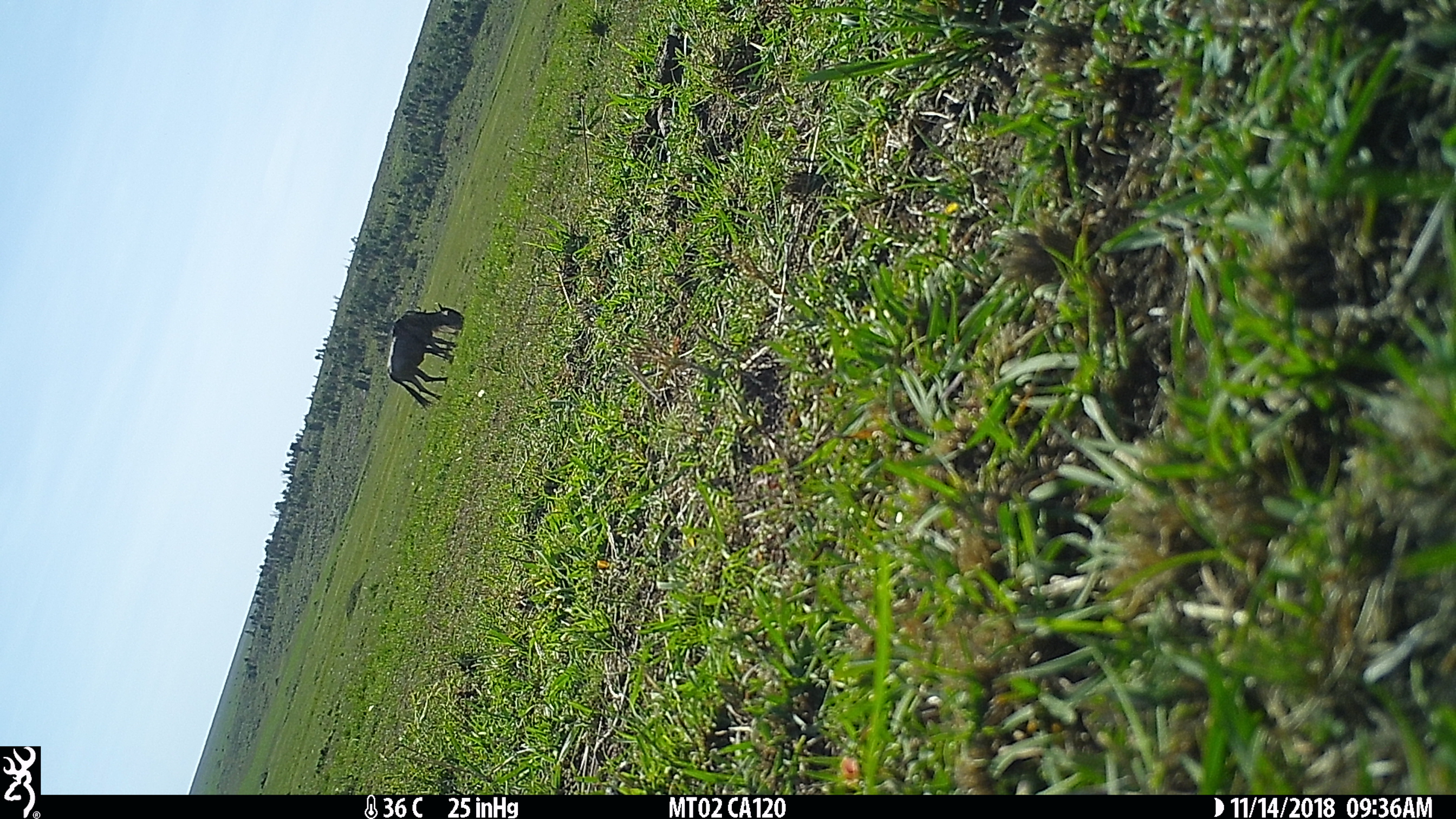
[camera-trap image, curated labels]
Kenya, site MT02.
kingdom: Animalia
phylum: Chordata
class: Mammalia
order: Artiodactyla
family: Bovidae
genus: Connochaetes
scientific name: Connochaetes taurinus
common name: blue wildebeest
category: wildebeest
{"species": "wildebeest (blue wildebeest) (Connochaetes taurinus)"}